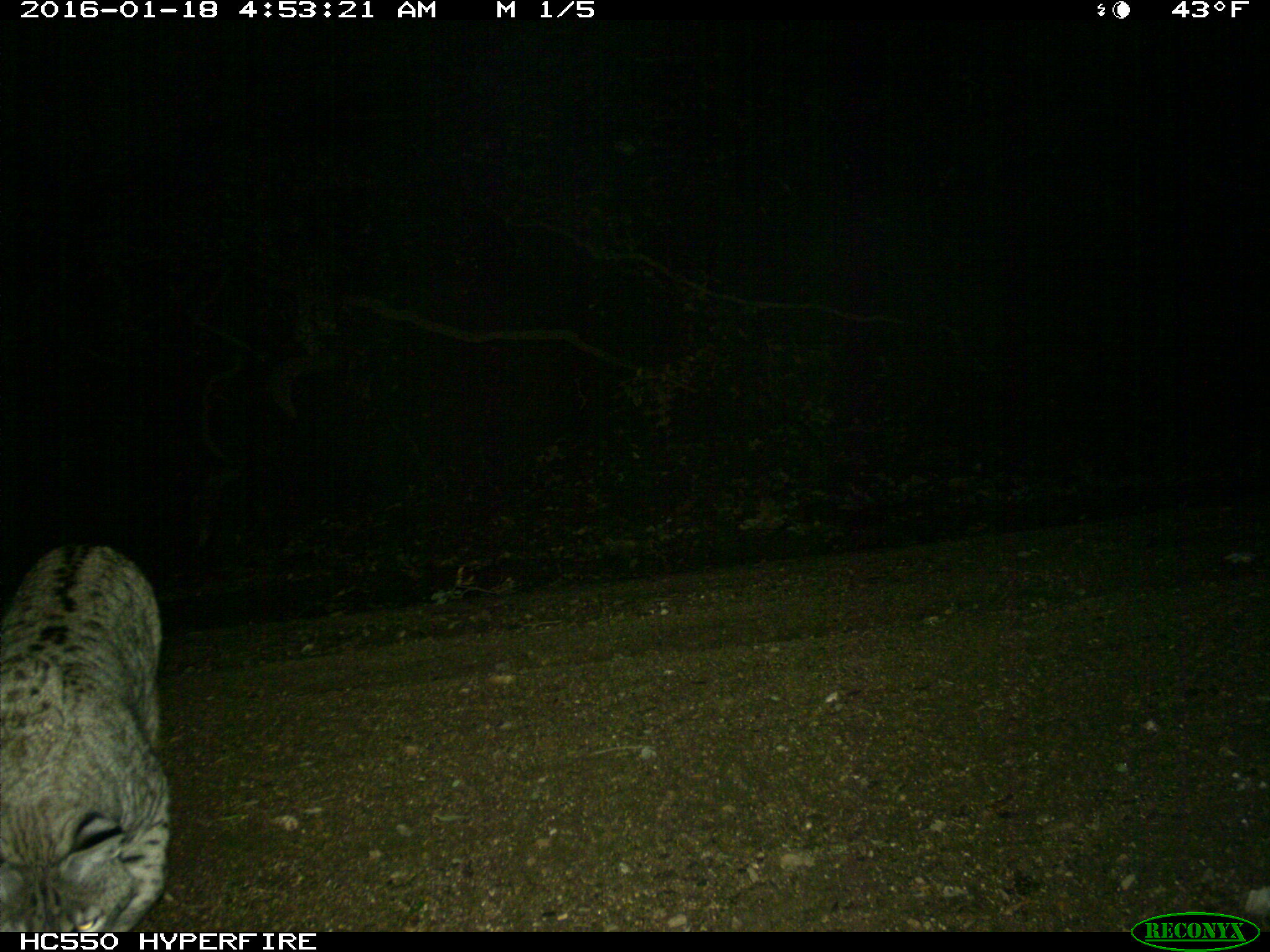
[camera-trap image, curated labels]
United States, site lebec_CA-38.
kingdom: Animalia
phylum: Chordata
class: Mammalia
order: Carnivora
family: Felidae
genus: Lynx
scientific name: Lynx rufus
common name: bobcat